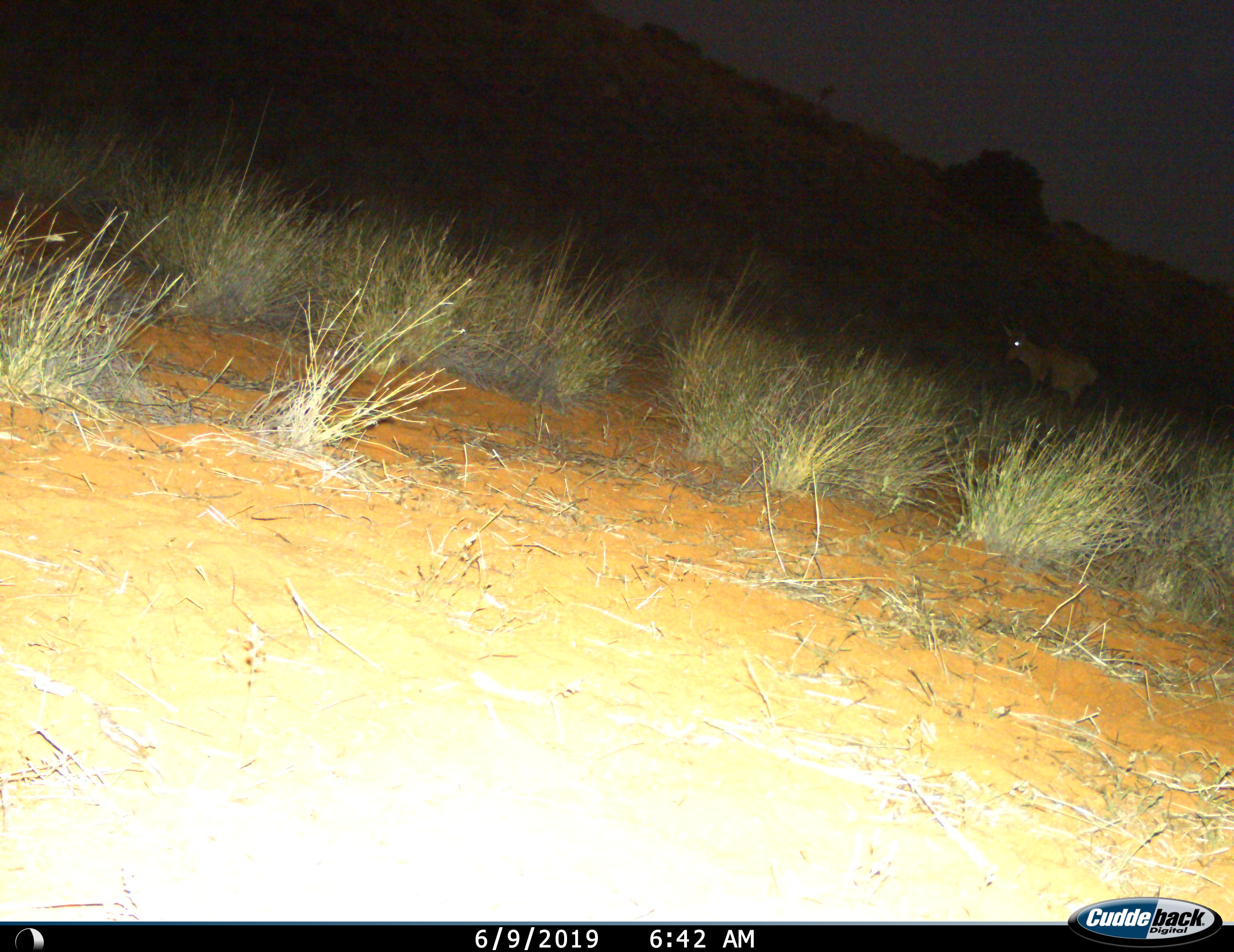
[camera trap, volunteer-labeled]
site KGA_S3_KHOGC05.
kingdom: Animalia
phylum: Chordata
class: Mammalia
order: Artiodactyla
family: Bovidae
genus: Alcelaphus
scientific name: Alcelaphus buselaphus caama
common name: red hartebeest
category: hartebeestred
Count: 1.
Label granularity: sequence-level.